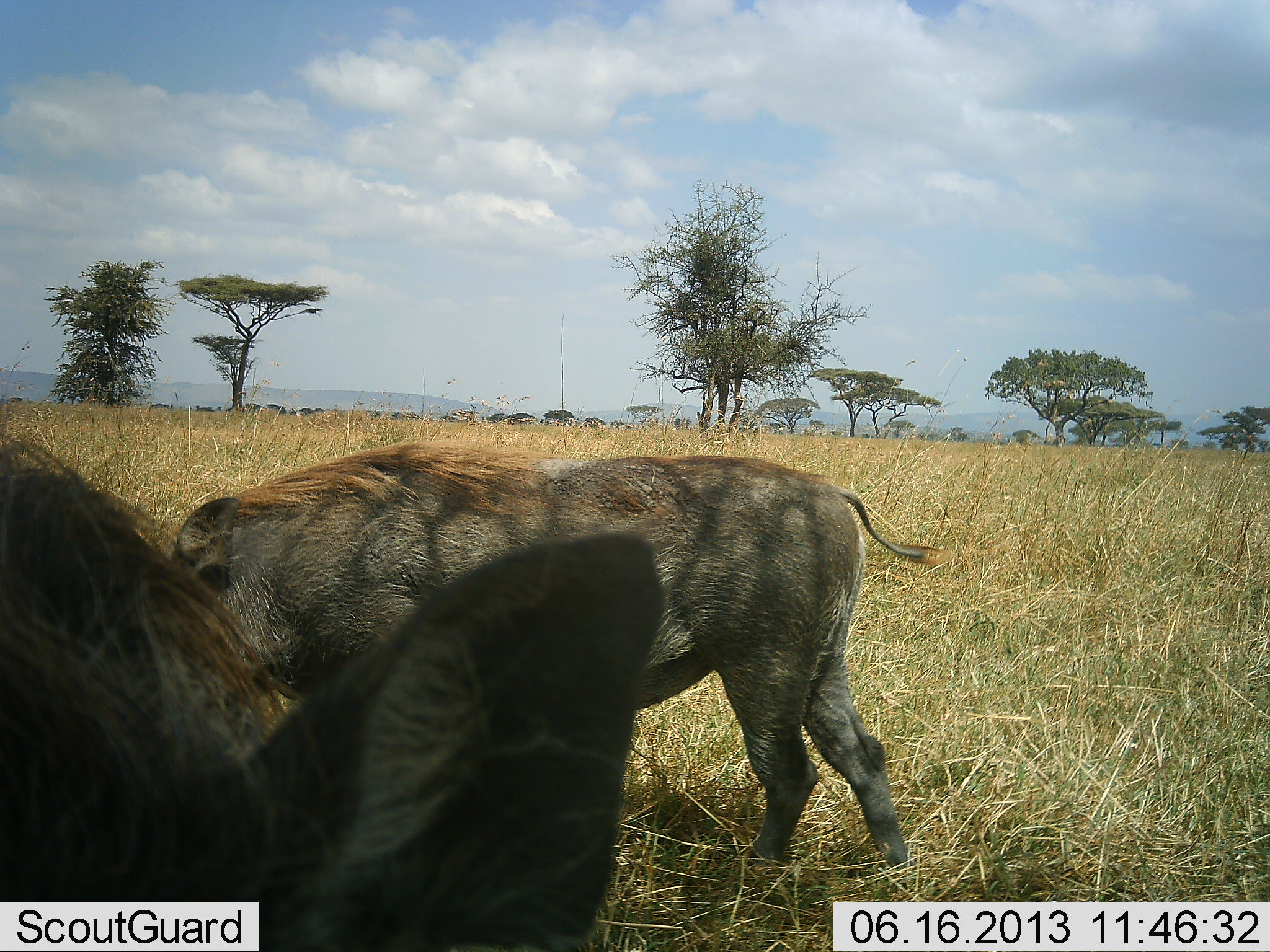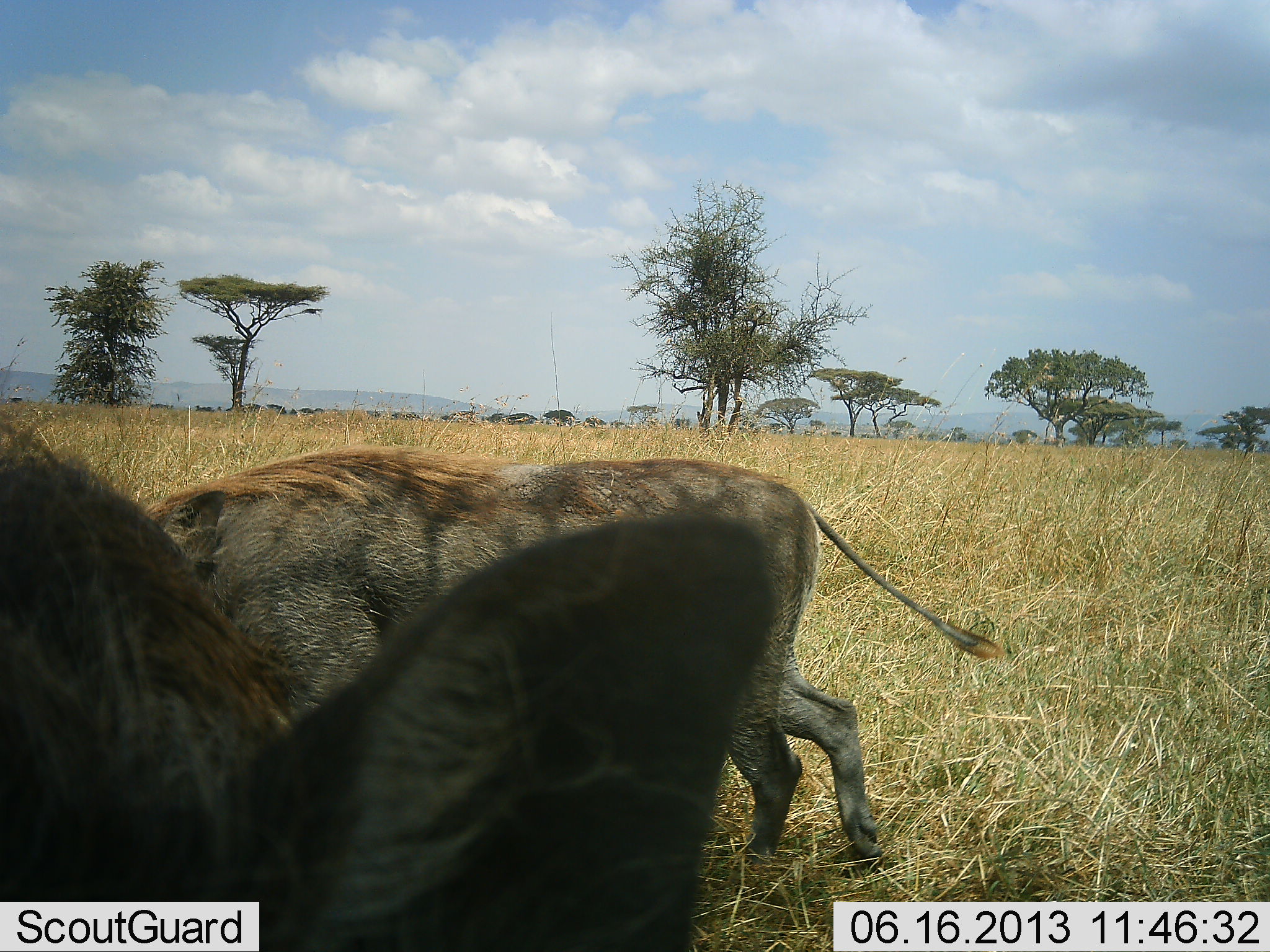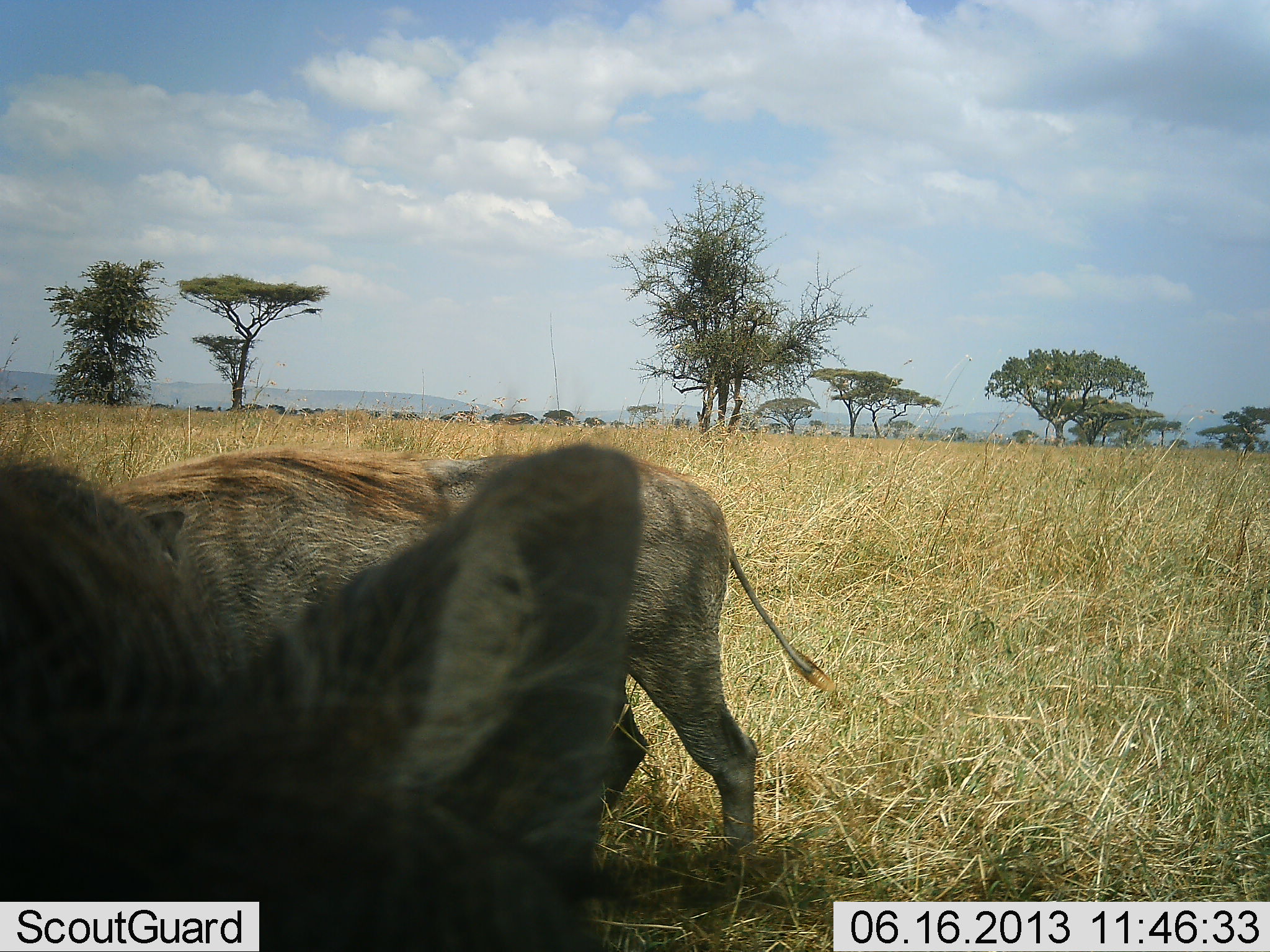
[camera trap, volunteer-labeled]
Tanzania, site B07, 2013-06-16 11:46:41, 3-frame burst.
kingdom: Animalia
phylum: Chordata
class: Mammalia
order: Artiodactyla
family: Suidae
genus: Phacochoerus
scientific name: Phacochoerus africanus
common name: warthog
Warthog (Phacochoerus africanus), count 2. Behavior (volunteer vote fractions): standing 30%, resting 0%, moving 50%, interacting 0%. Young present (vote fraction): 0%. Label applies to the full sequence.